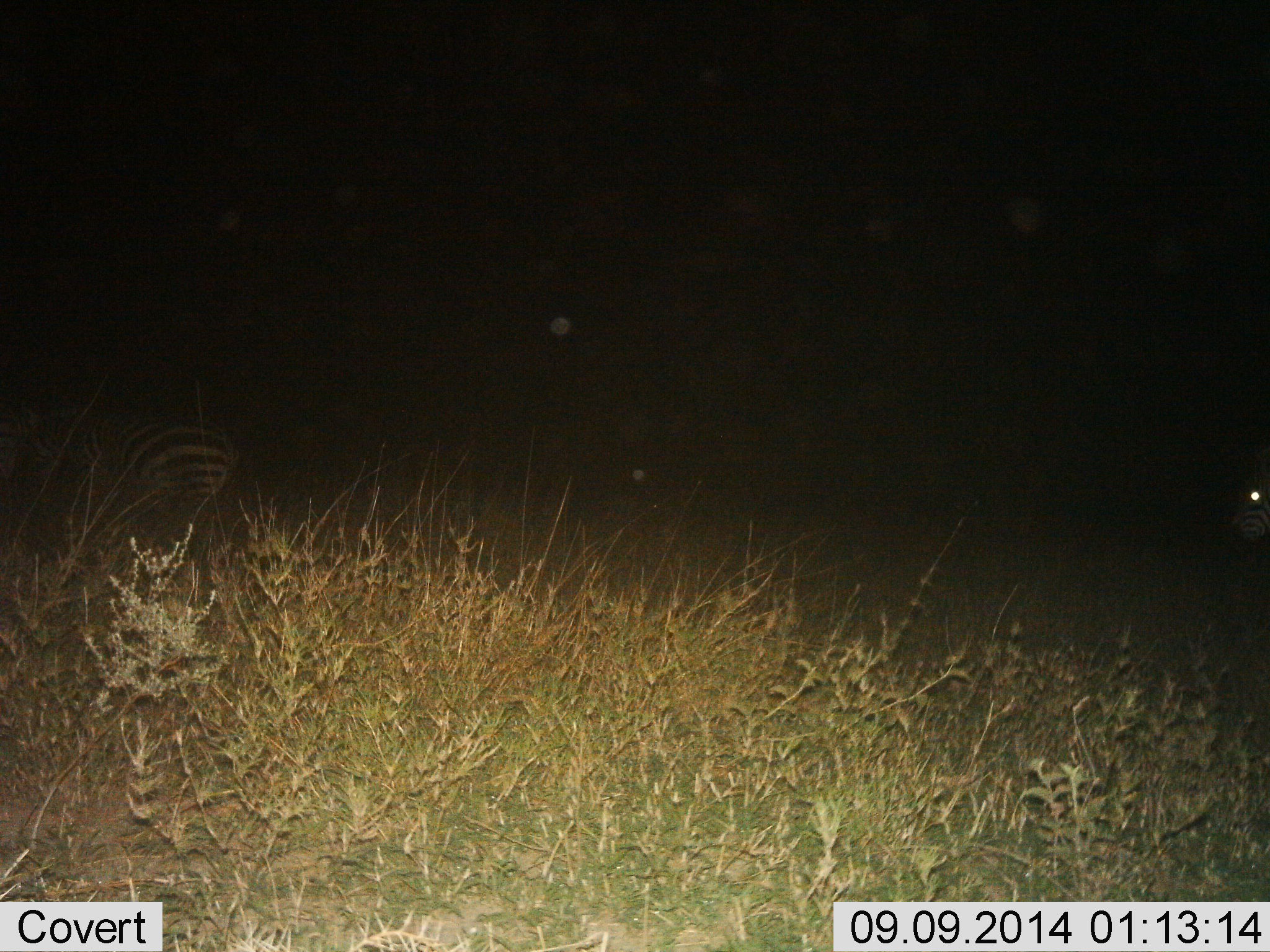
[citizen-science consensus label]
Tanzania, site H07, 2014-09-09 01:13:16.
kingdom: Animalia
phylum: Chordata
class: Mammalia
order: Perissodactyla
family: Equidae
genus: Equus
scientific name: Equus quagga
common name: plains zebra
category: zebra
Zebra (plains zebra) (Equus quagga), count 2. Behavior (volunteer vote fractions): standing 50%, resting 10%, moving 30%, interacting 0%. Young present (vote fraction): 0%. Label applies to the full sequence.